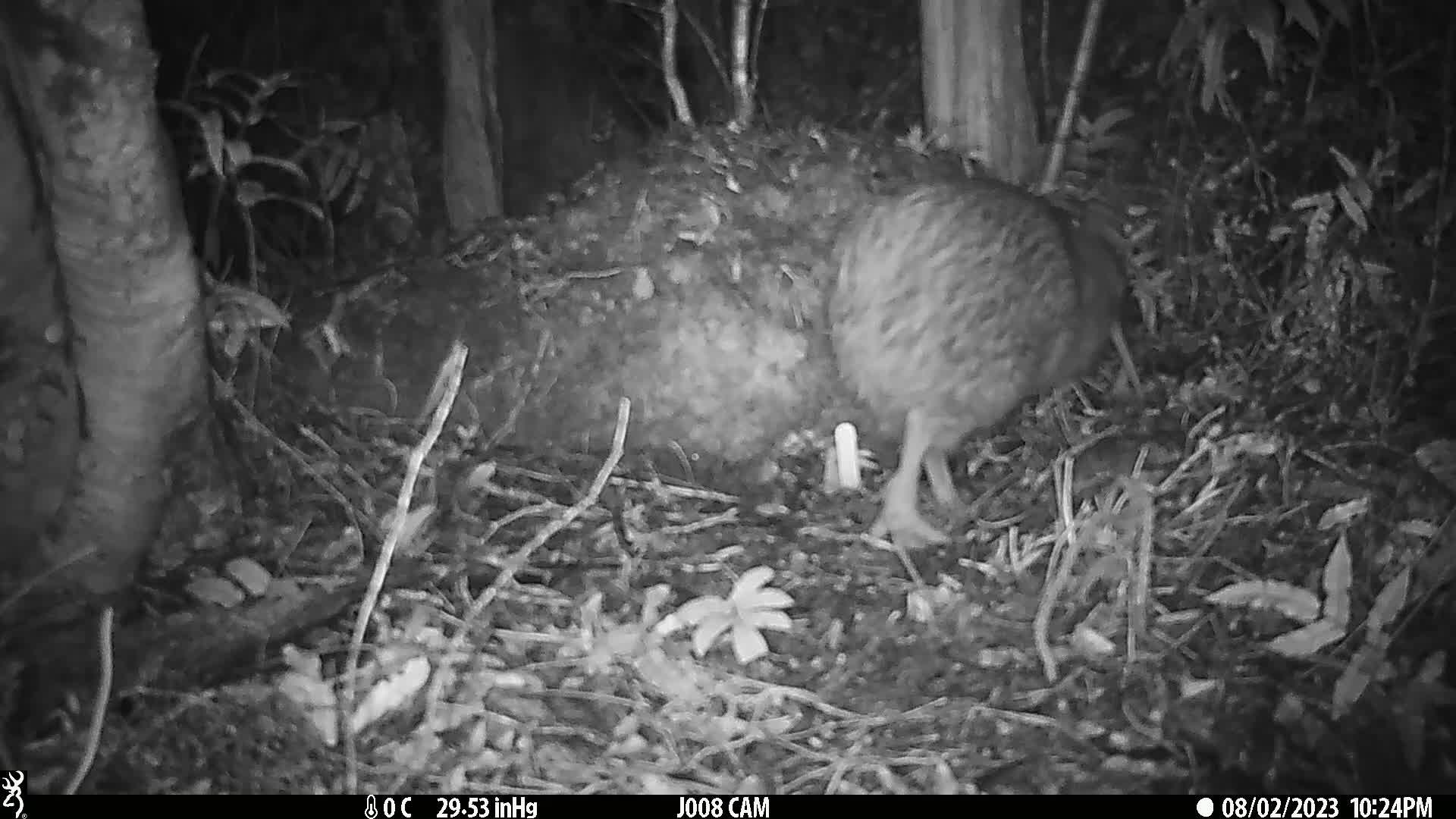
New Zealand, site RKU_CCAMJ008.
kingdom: Animalia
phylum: Chordata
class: Aves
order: Apterygiformes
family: Apterygidae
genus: Apteryx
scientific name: Apteryx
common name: kiwi